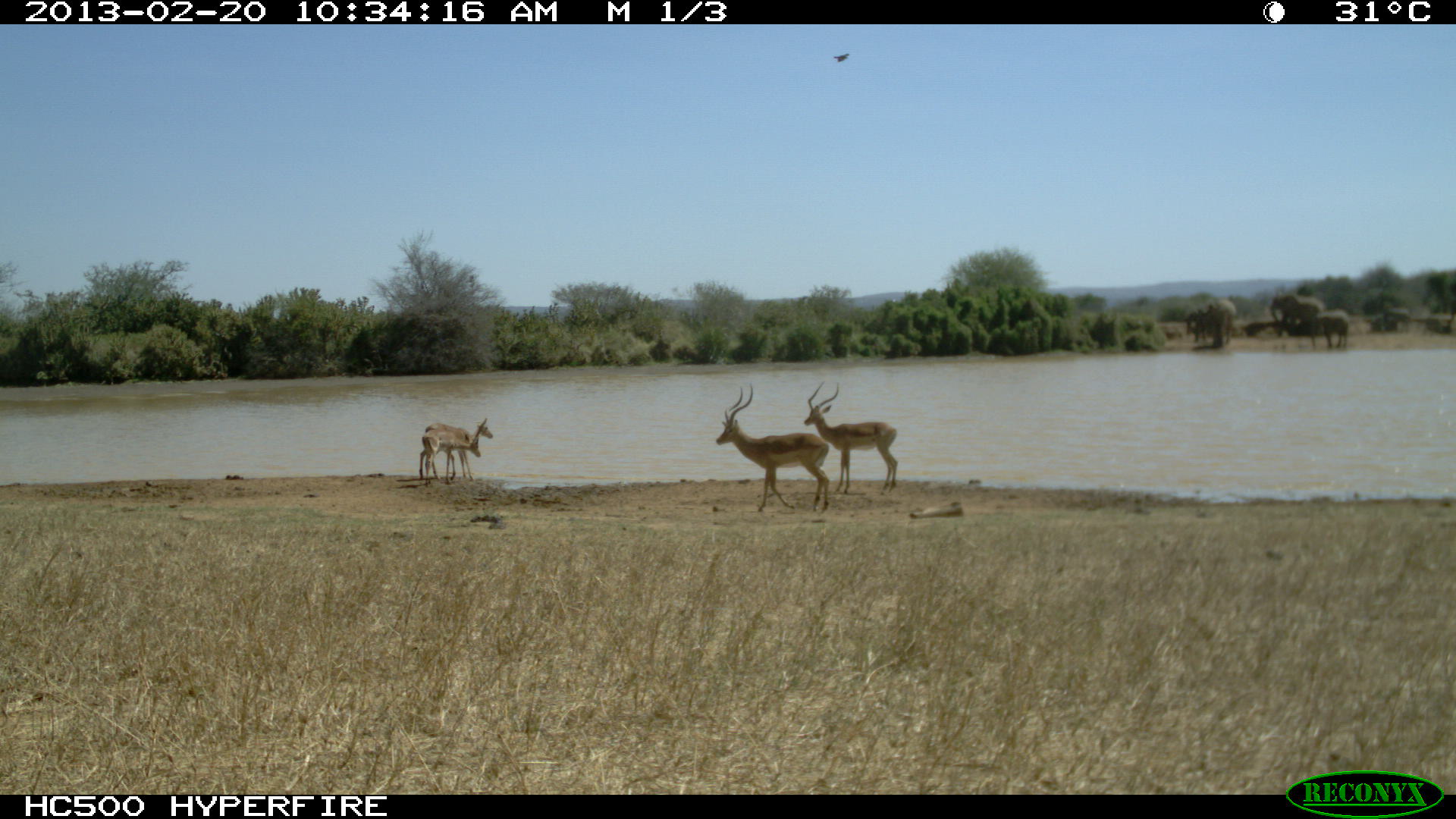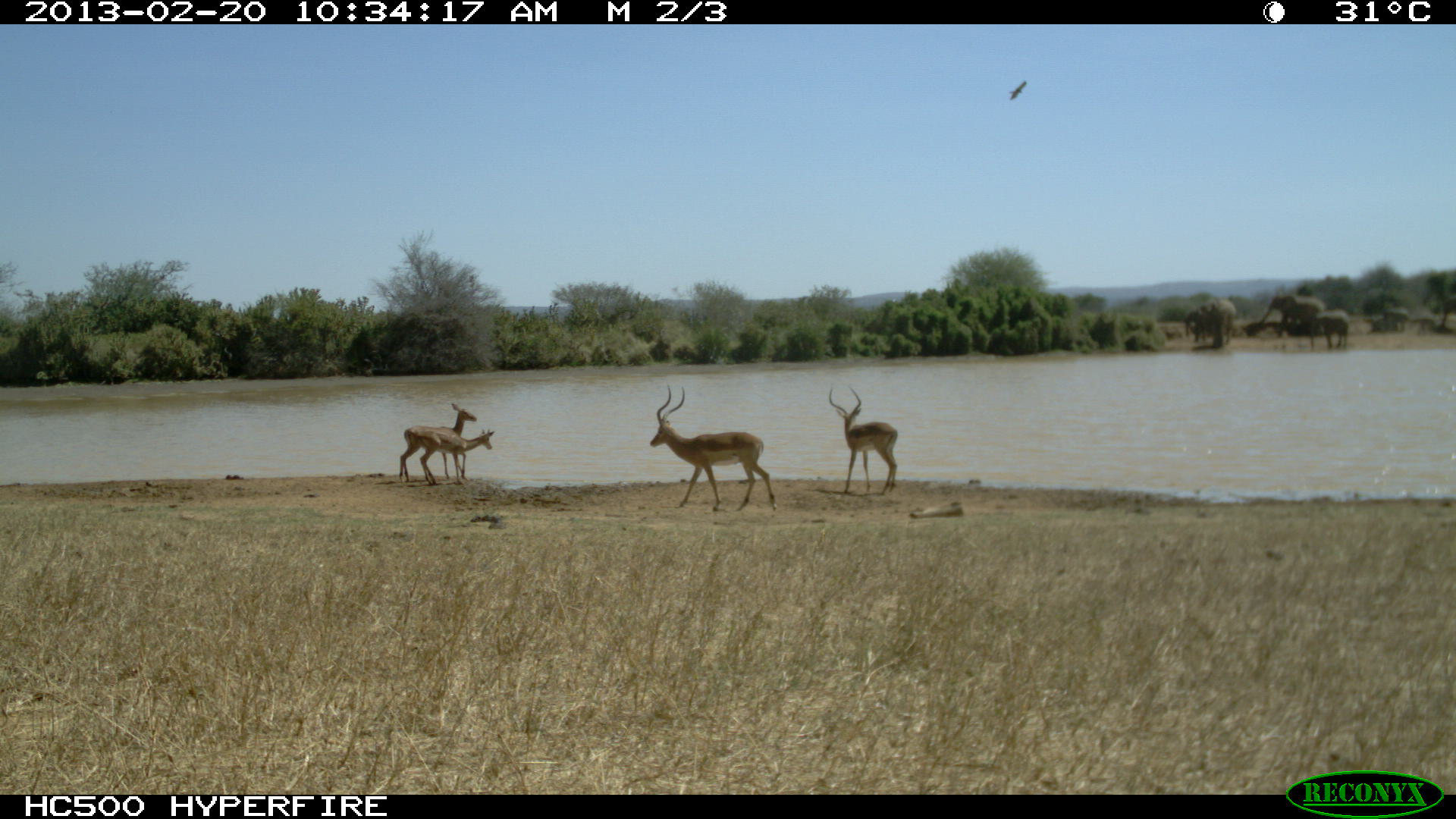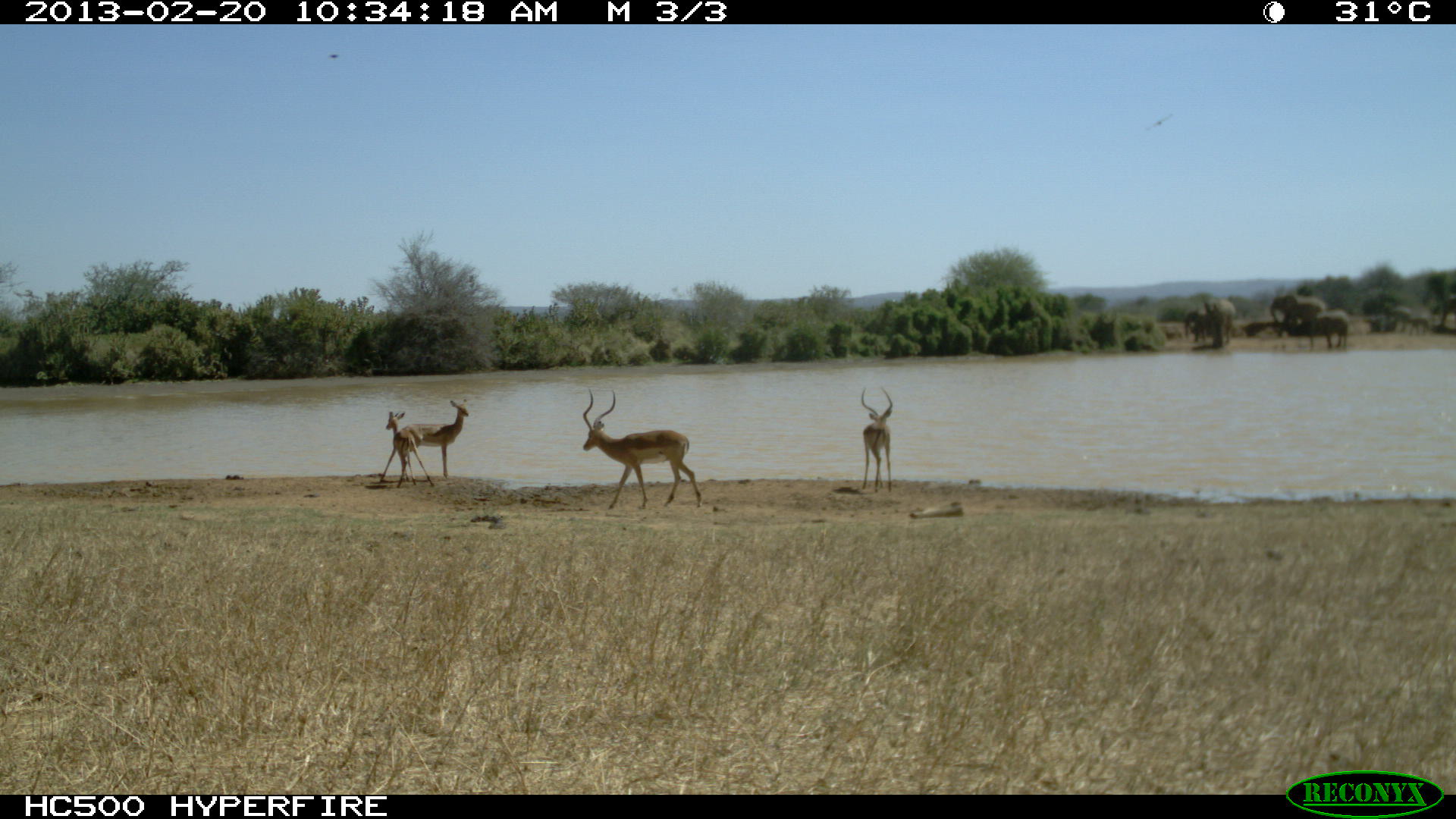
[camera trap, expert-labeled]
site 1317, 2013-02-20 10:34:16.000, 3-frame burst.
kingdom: Animalia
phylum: Chordata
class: Mammalia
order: Artiodactyla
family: Bovidae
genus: Aepyceros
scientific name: Aepyceros melampus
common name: impala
Aepyceros melampus (impala), count 4.